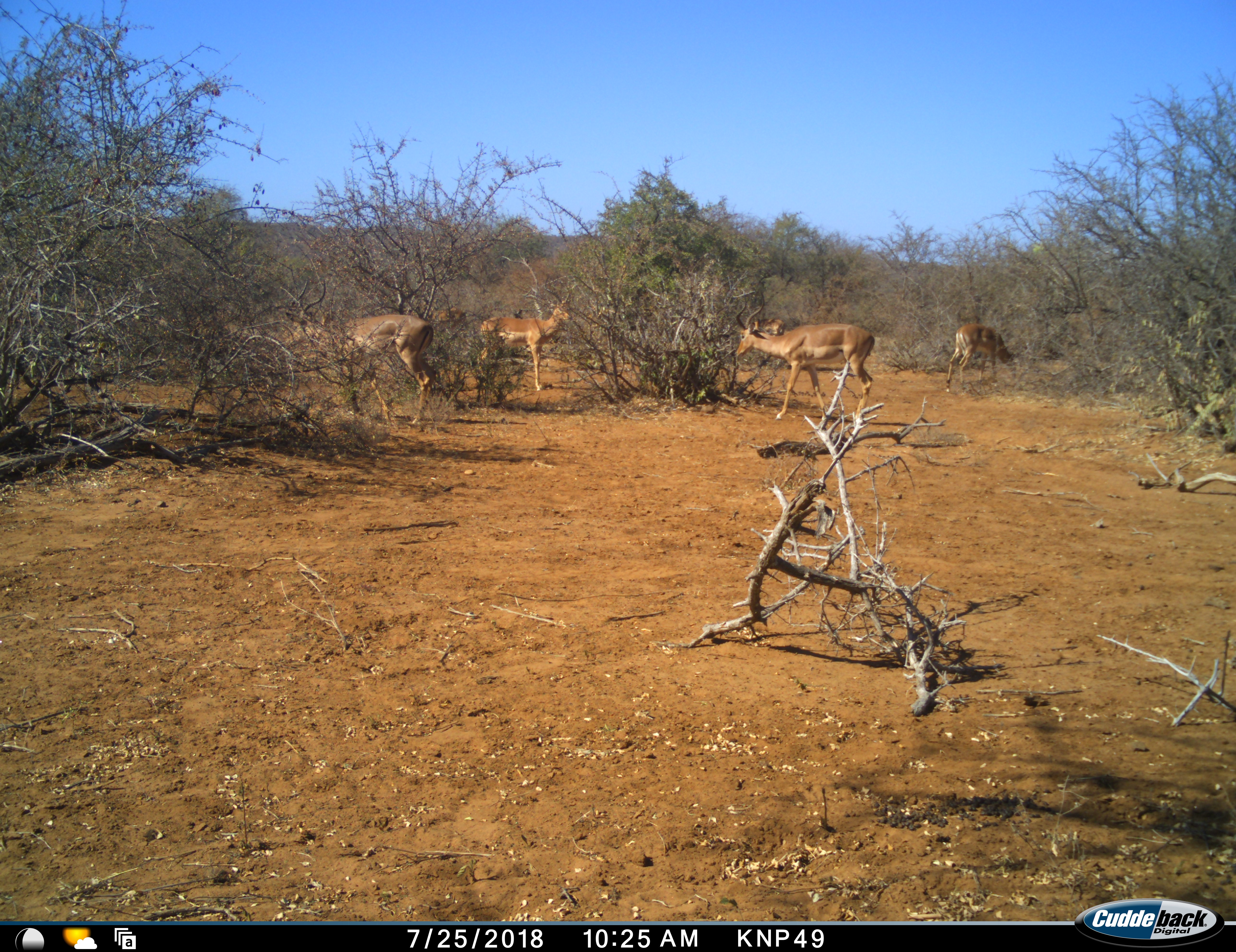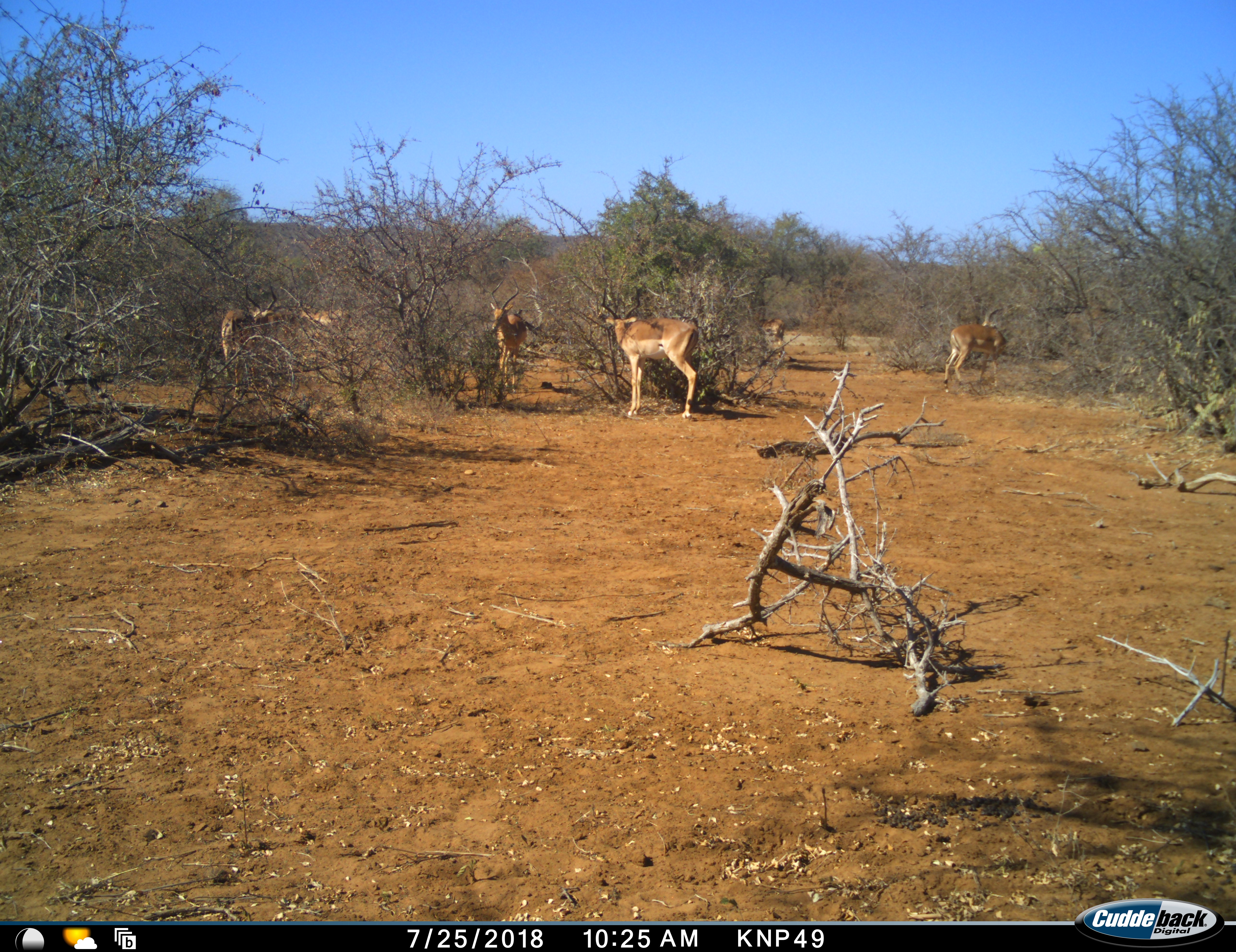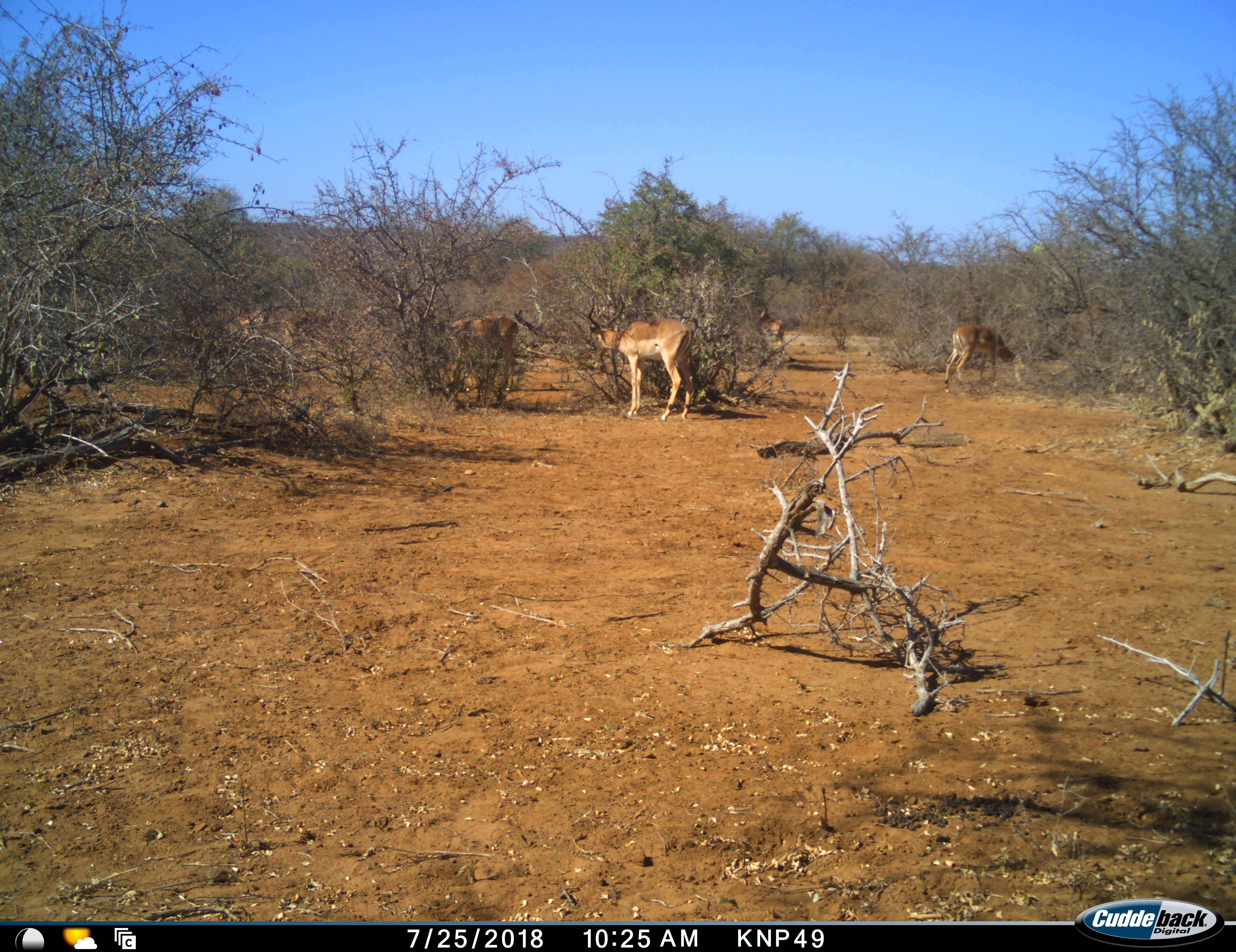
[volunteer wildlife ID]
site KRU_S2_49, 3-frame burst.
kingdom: Animalia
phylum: Chordata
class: Mammalia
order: Artiodactyla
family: Bovidae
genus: Aepyceros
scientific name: Aepyceros melampus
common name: impala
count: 6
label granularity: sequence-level